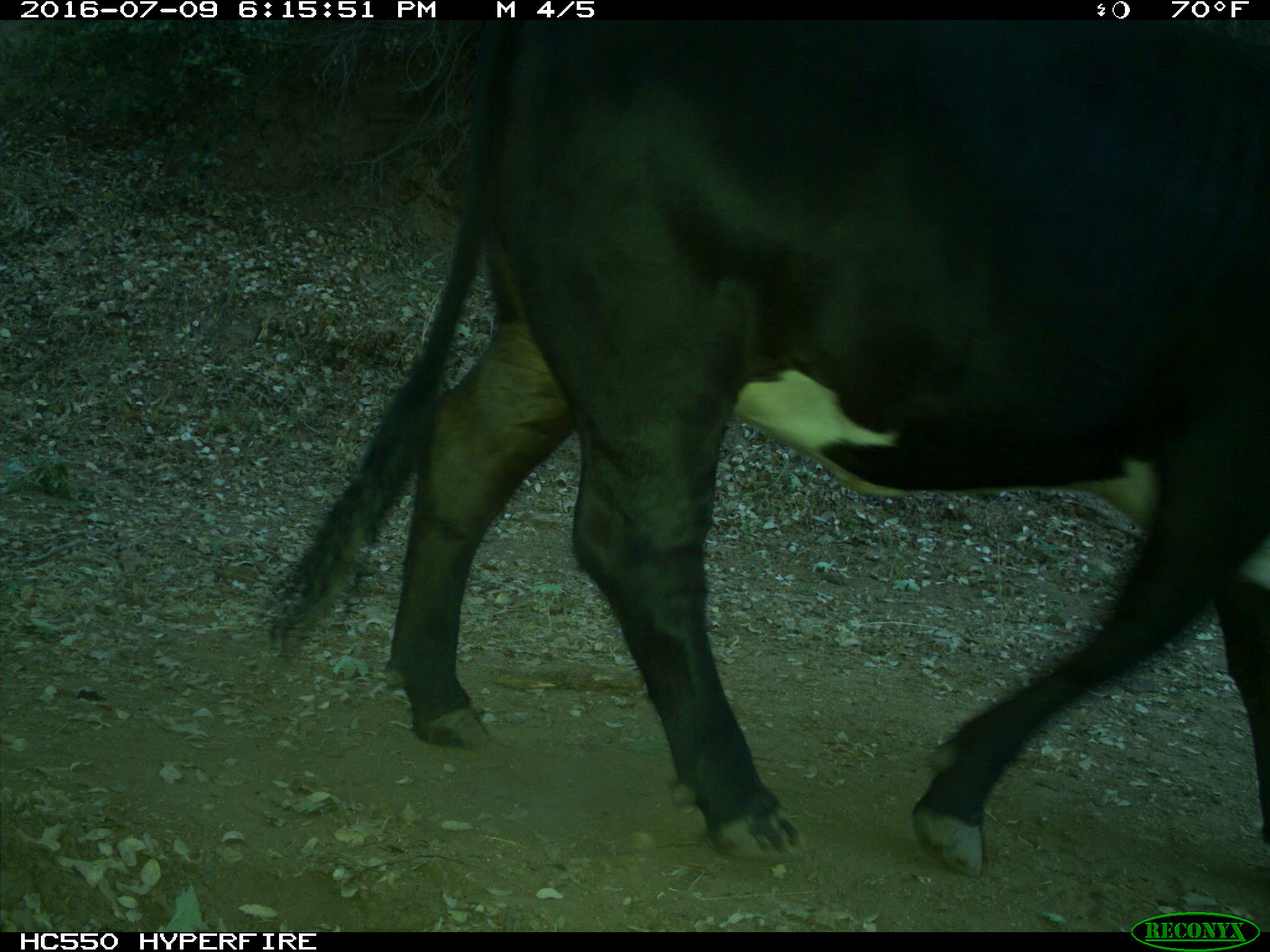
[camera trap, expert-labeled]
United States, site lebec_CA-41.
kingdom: Animalia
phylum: Chordata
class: Mammalia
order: Artiodactyla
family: Bovidae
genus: Bos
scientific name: Bos taurus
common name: domestic cow